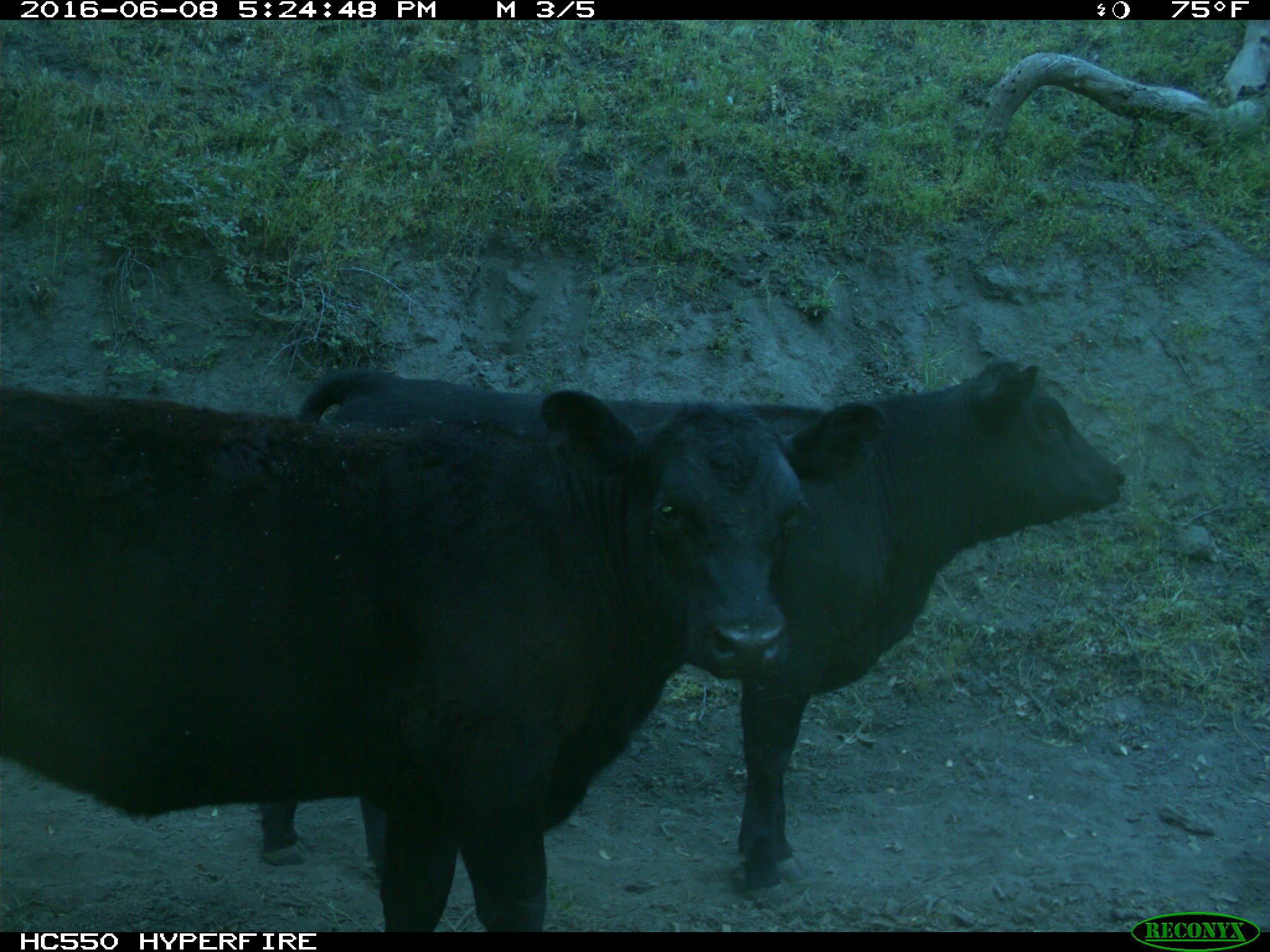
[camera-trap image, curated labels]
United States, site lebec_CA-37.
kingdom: Animalia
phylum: Chordata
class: Mammalia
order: Artiodactyla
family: Bovidae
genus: Bos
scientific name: Bos taurus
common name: domestic cow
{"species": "Bos taurus (domestic cow)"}